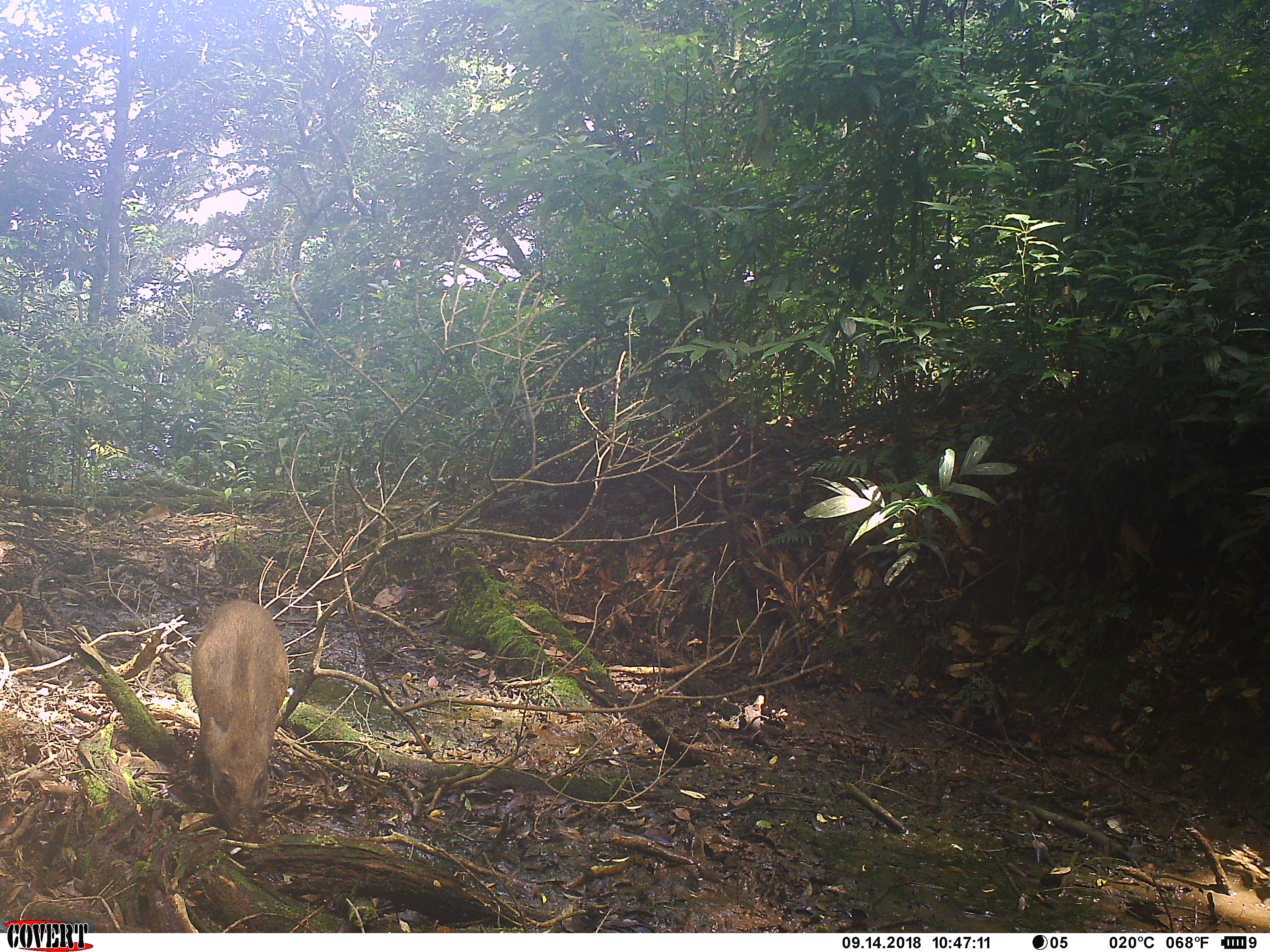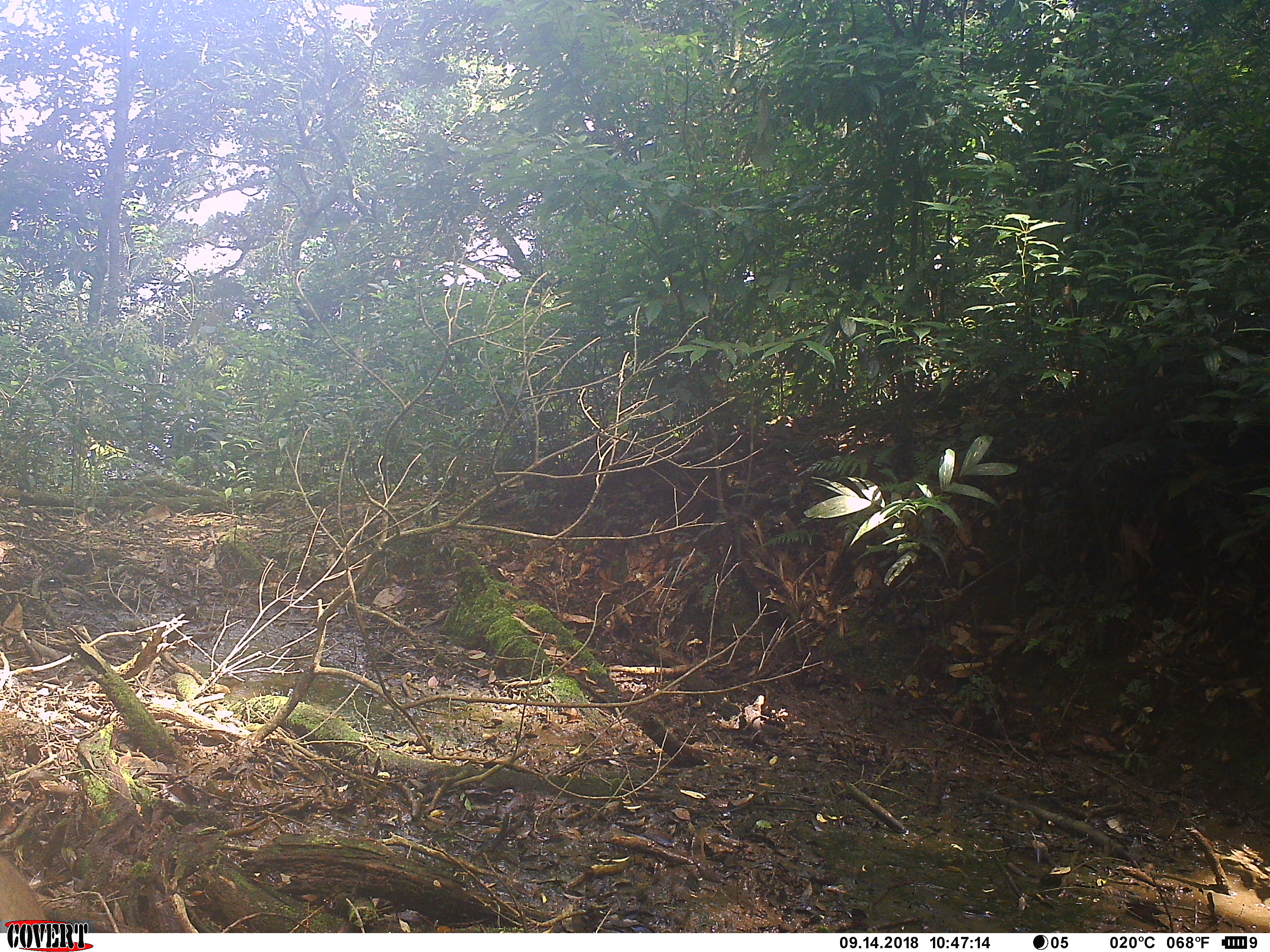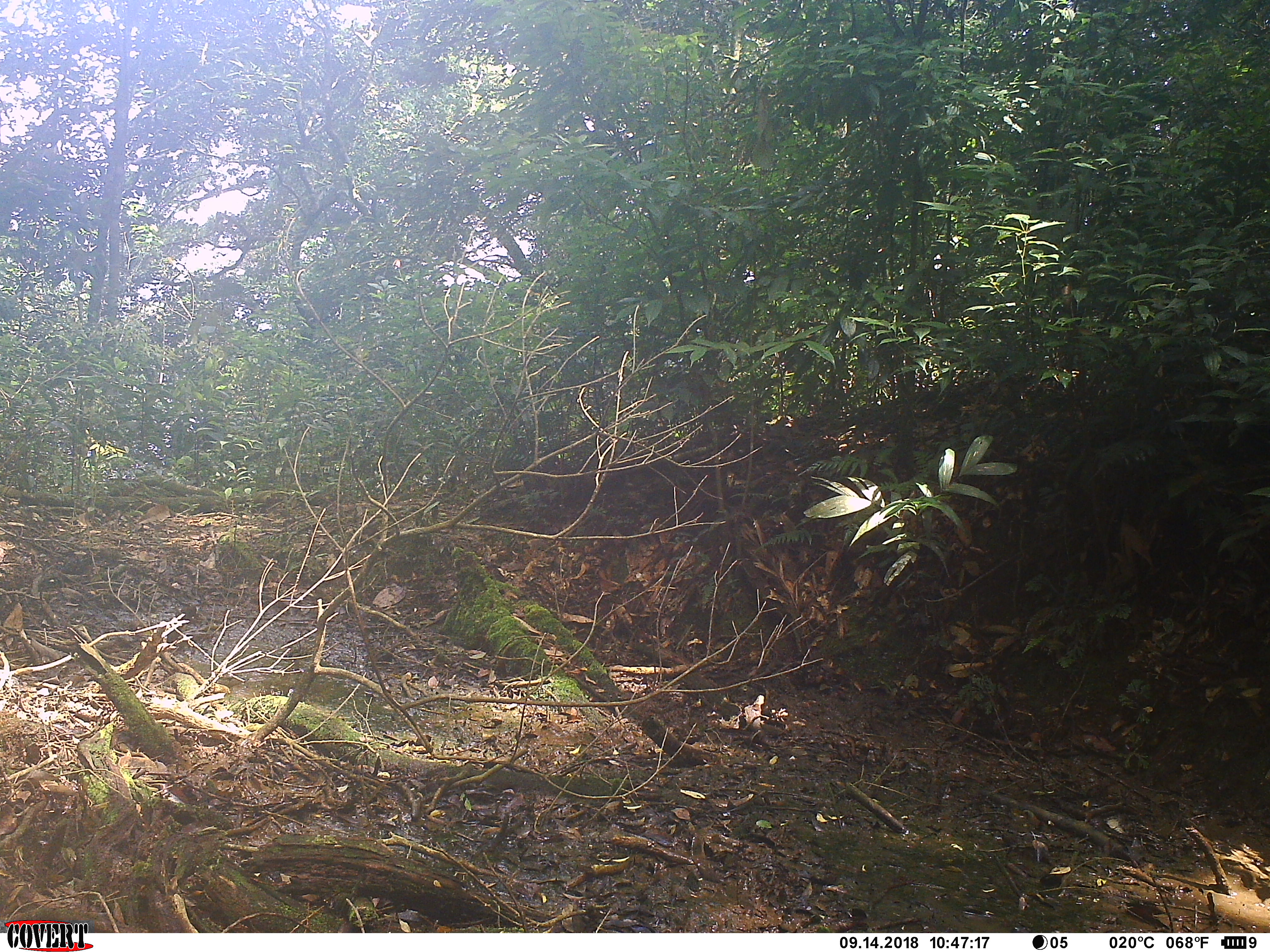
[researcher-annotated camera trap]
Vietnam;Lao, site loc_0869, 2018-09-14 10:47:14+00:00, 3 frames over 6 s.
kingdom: Animalia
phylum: Chordata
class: Mammalia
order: Artiodactyla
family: Suidae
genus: Sus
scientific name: Sus scrofa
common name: eurasian wild pig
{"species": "eurasian wild pig (Sus scrofa)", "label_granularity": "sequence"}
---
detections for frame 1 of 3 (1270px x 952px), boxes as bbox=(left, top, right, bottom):
eurasian wild pig: bbox=(190, 600, 289, 842)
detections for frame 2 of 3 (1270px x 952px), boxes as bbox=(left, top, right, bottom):
eurasian wild pig: bbox=(0, 853, 51, 931)